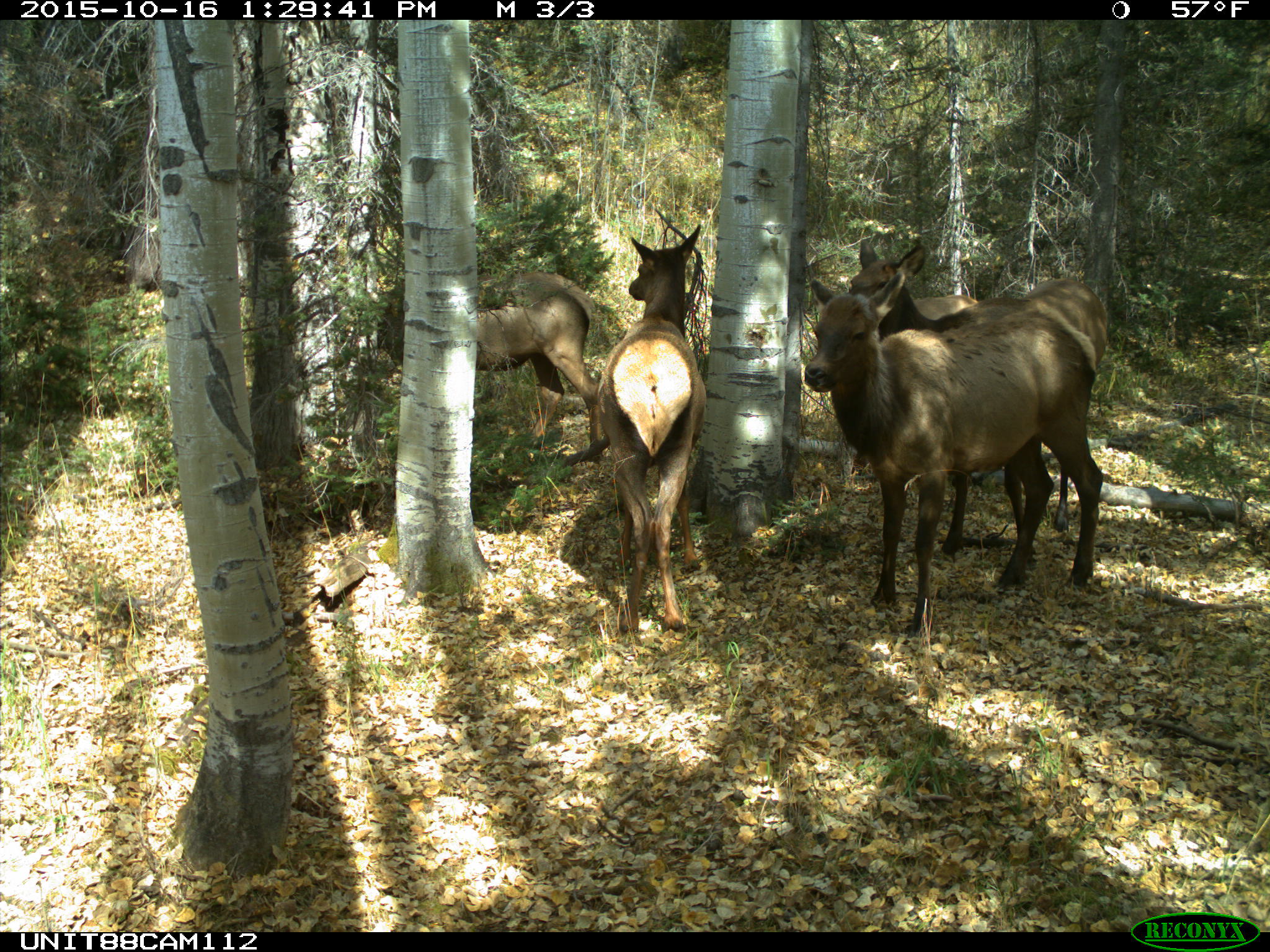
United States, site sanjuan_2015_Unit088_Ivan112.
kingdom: Animalia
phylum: Chordata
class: Mammalia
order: Artiodactyla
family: Cervidae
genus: Cervus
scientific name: Cervus elaphus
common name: red deer